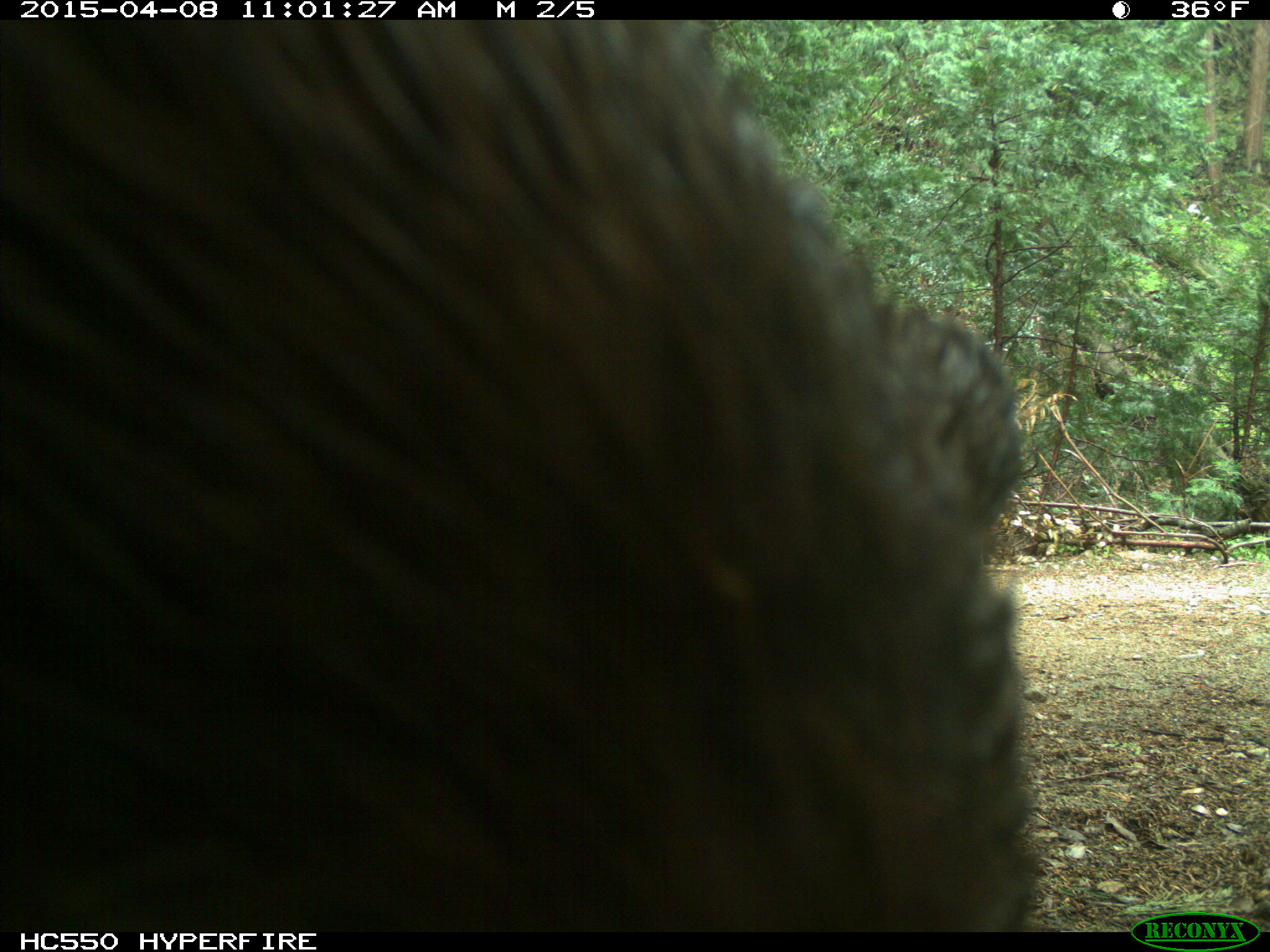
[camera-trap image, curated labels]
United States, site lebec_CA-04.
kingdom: Animalia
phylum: Chordata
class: Mammalia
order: Carnivora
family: Ursidae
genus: Ursus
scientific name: Ursus americanus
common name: american black bear